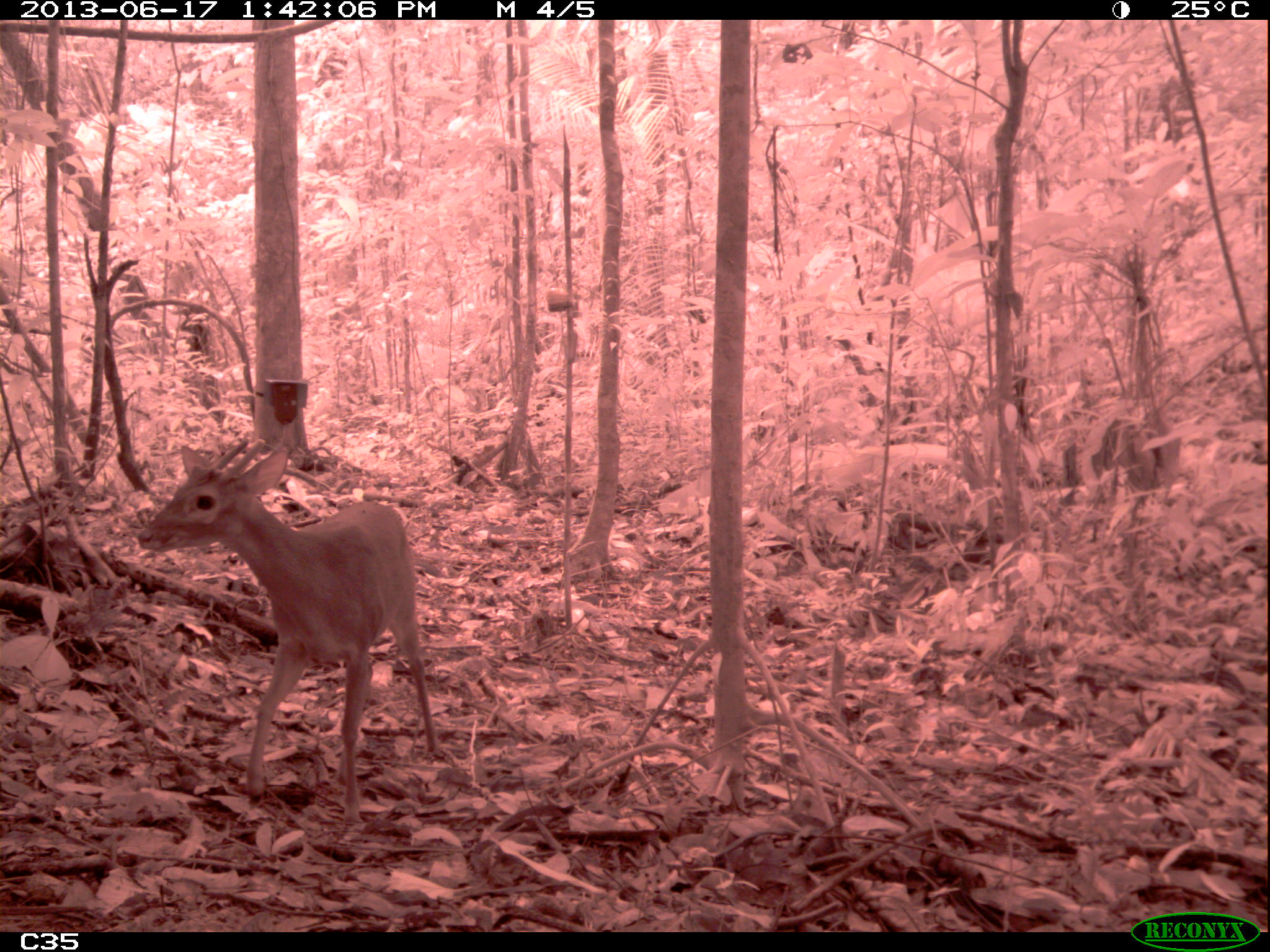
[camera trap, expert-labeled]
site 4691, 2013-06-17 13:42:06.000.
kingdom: Animalia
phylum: Chordata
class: Mammalia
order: Artiodactyla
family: Cervidae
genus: Mazama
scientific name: Mazama gouazoubira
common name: gray brocket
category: mazama gouazaoubira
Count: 1.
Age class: adult.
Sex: male.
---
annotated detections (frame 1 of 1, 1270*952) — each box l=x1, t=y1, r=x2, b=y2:
mazama gouazaoubira: l=134, t=433, r=441, b=828